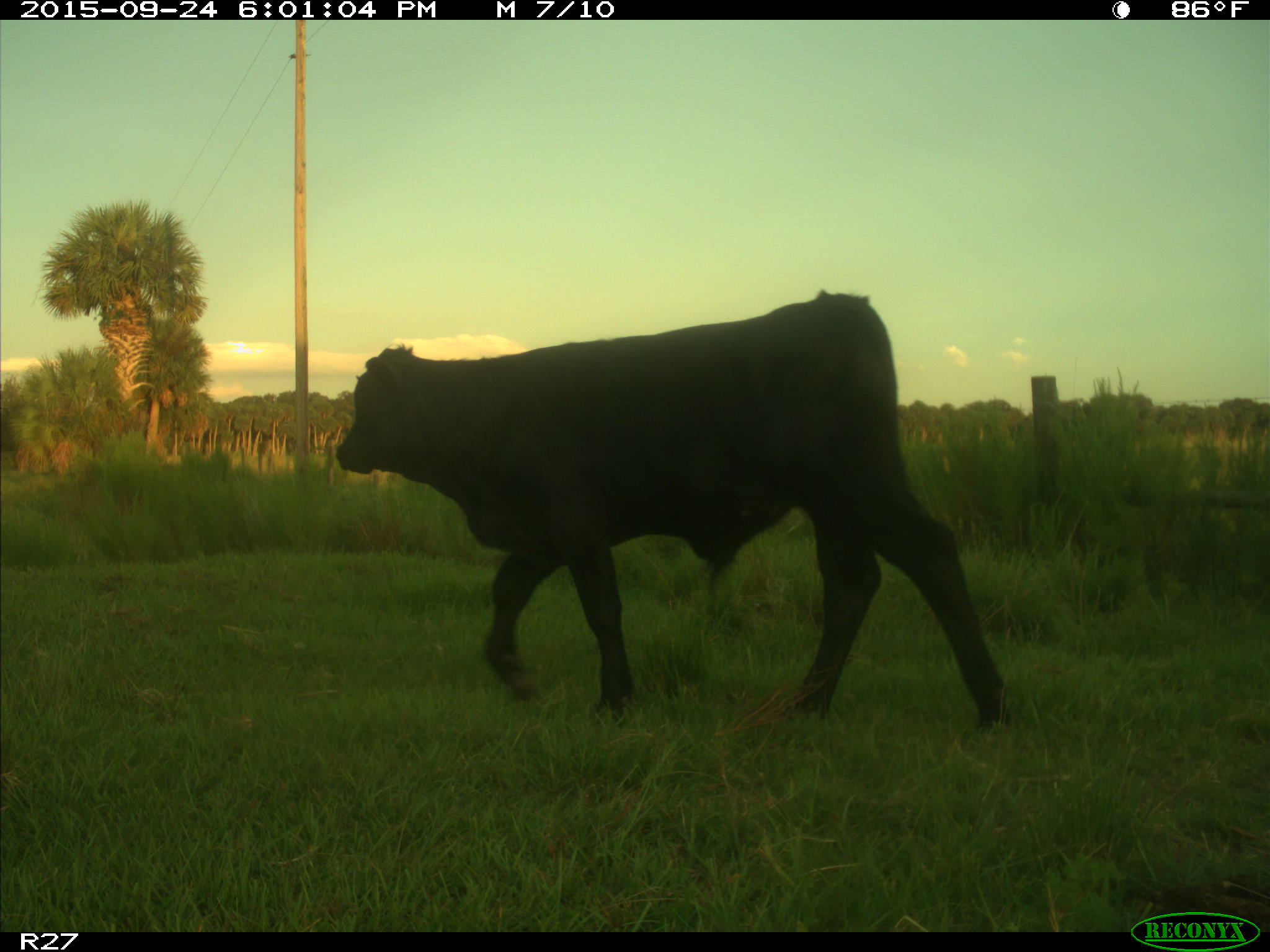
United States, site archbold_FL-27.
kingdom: Animalia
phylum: Chordata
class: Mammalia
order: Artiodactyla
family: Bovidae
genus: Bos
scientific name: Bos taurus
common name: domestic cow